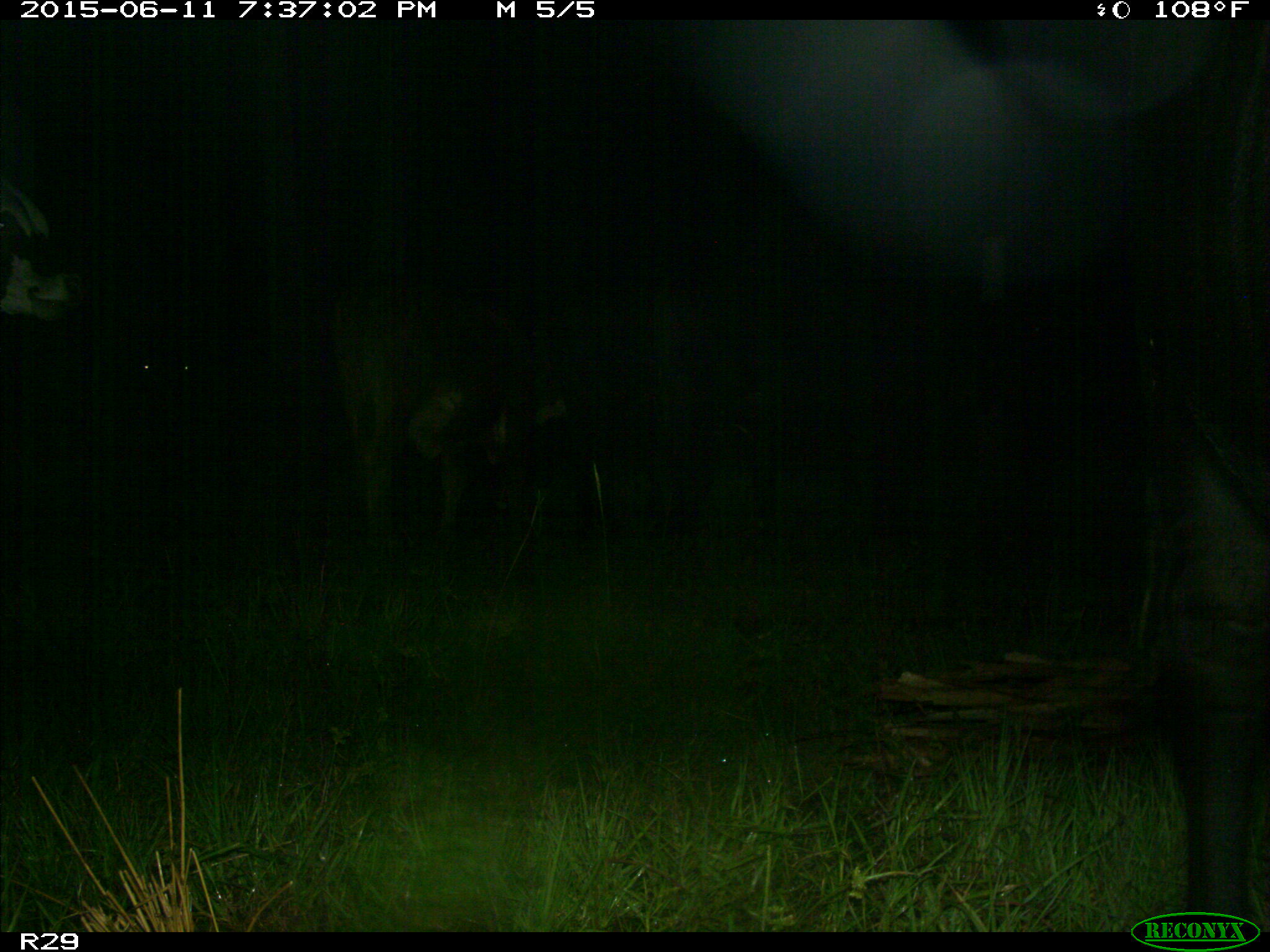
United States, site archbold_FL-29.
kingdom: Animalia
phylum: Chordata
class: Mammalia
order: Artiodactyla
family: Bovidae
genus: Bos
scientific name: Bos taurus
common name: domestic cow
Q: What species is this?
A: Bos taurus (domestic cow).